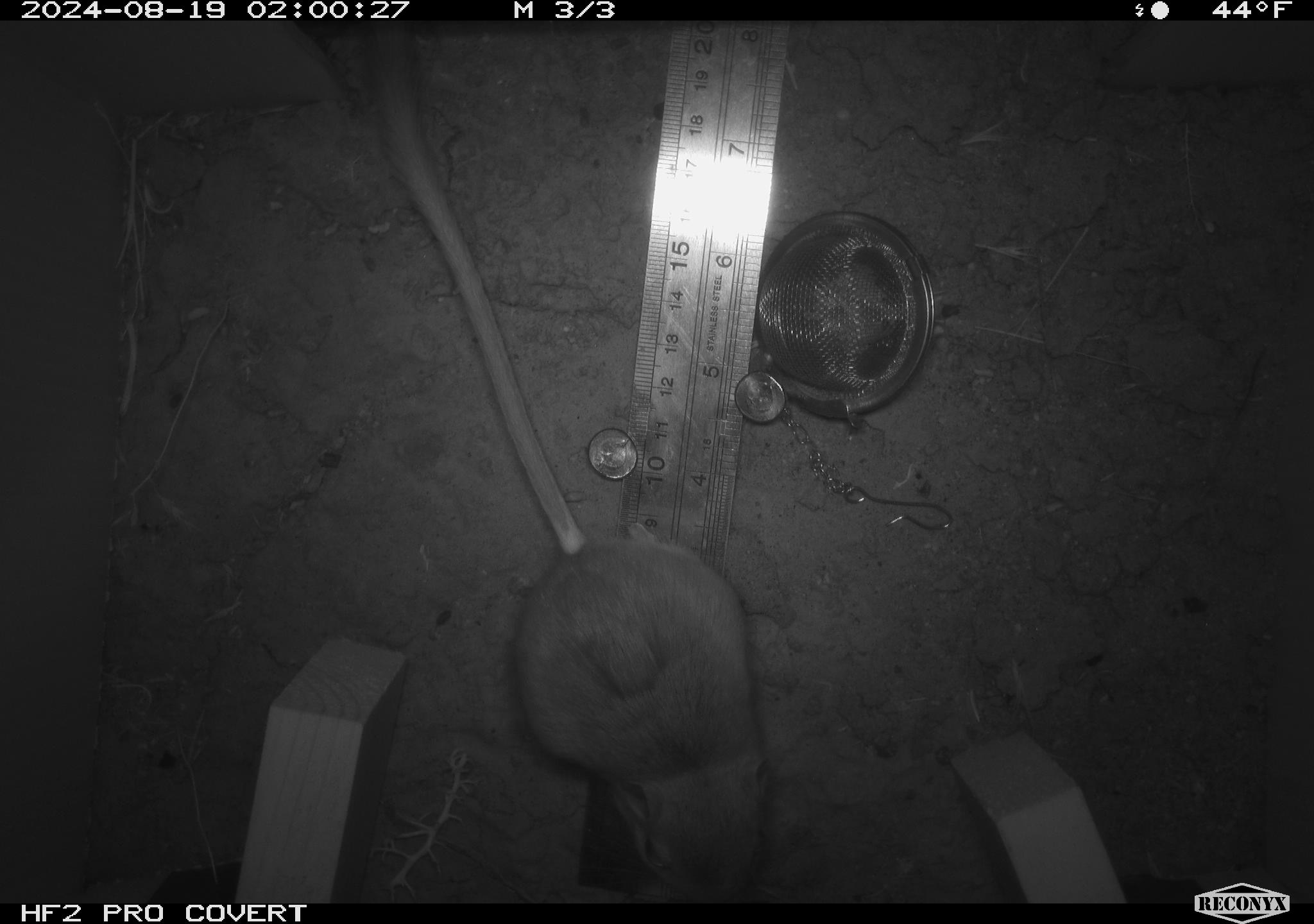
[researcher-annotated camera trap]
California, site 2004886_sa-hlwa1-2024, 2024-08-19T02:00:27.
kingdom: Animalia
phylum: Chordata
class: Mammalia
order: Rodentia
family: Heteromyidae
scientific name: Heteromyidae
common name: kangaroo rats and pocket mice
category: heteromyidae family